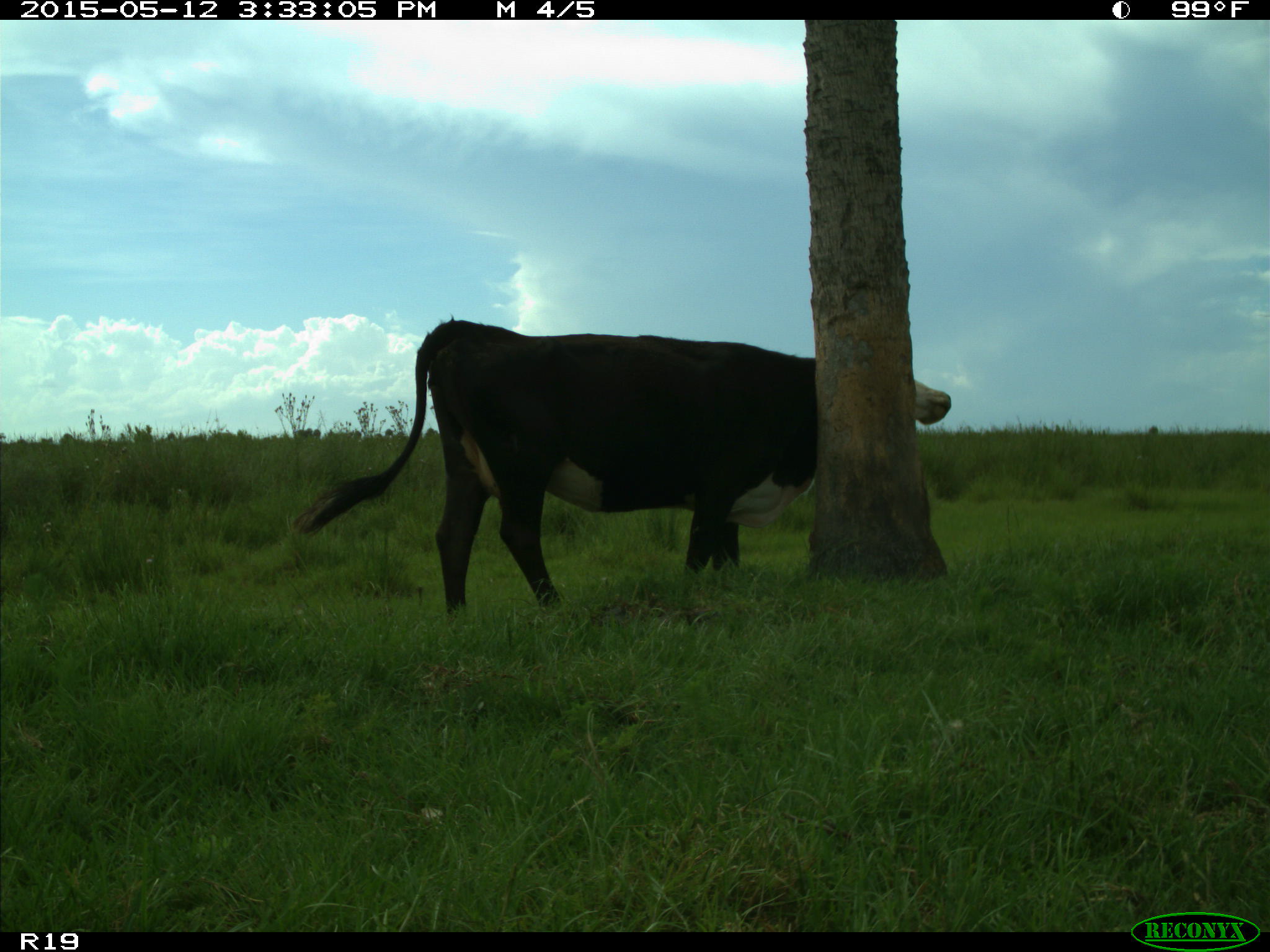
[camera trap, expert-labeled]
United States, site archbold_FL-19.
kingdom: Animalia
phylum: Chordata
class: Mammalia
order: Artiodactyla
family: Bovidae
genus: Bos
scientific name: Bos taurus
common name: domestic cow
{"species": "Bos taurus (domestic cow)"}